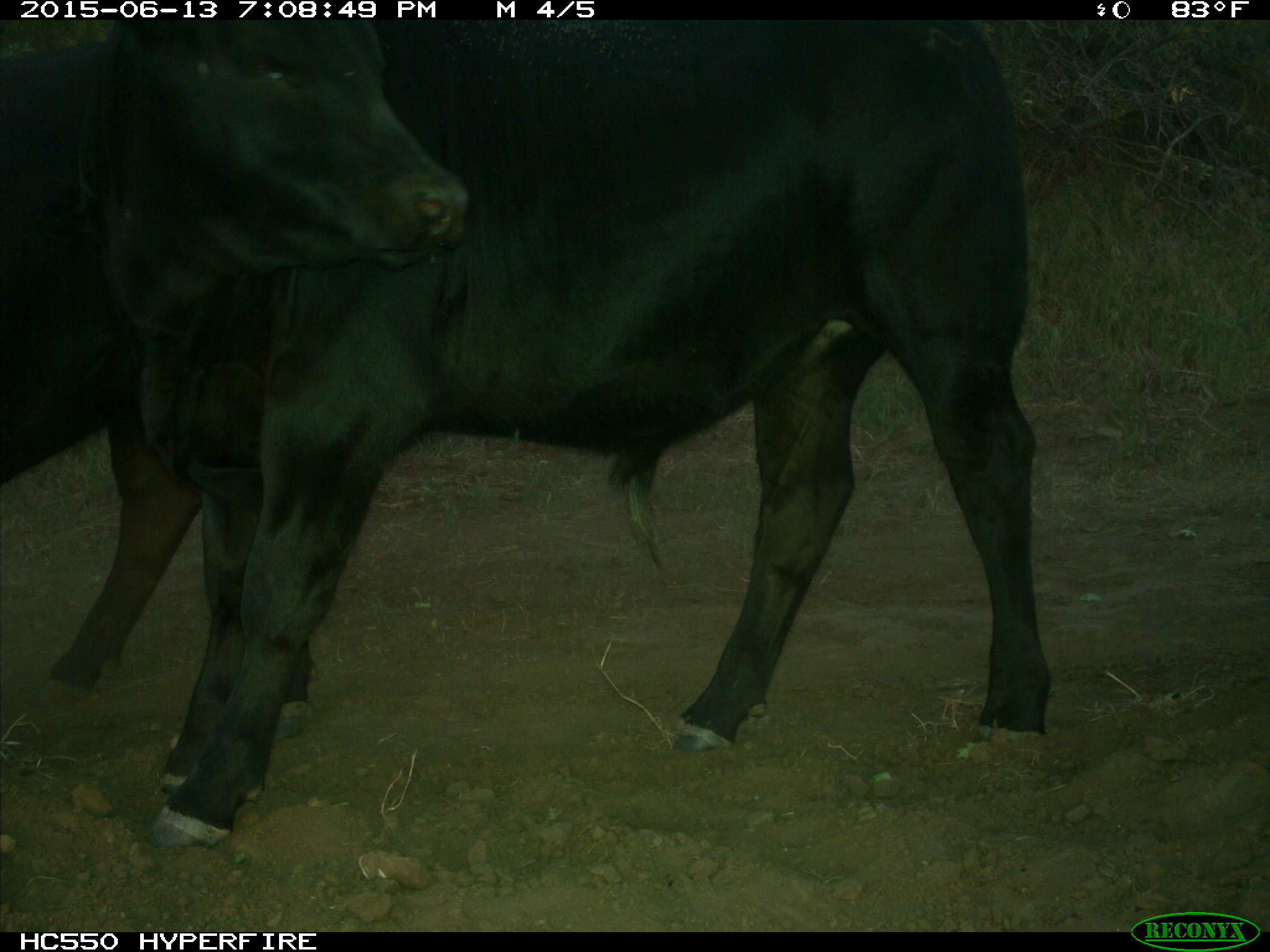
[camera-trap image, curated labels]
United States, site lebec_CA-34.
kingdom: Animalia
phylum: Chordata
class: Mammalia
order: Artiodactyla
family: Bovidae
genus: Bos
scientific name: Bos taurus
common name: domestic cow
Bos taurus (domestic cow).